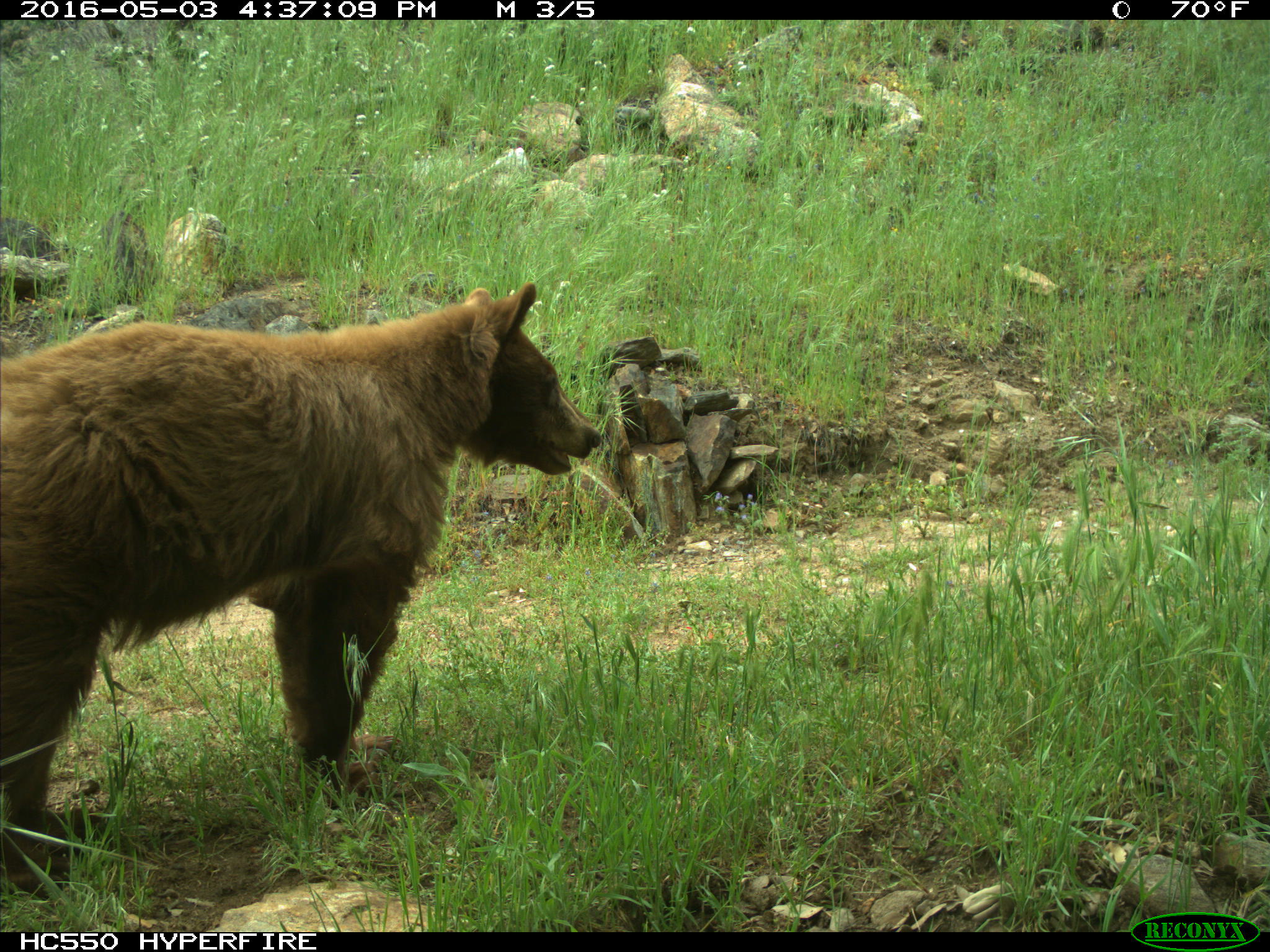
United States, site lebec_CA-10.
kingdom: Animalia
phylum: Chordata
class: Mammalia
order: Carnivora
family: Ursidae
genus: Ursus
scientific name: Ursus americanus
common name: american black bear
Ursus americanus (american black bear).